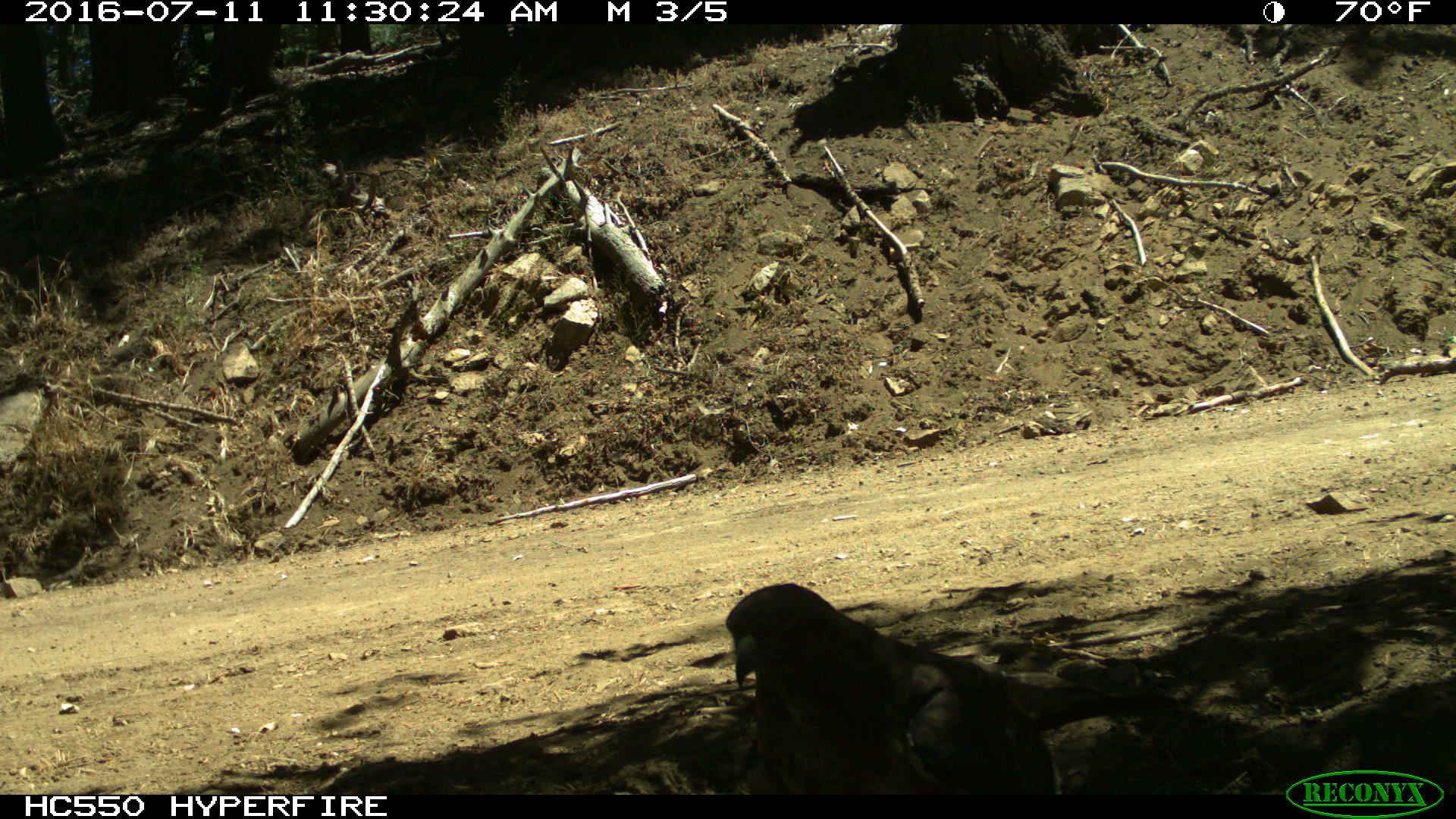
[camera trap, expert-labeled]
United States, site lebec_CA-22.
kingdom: Animalia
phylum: Chordata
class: Aves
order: Accipitriformes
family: Accipitridae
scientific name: Accipitridae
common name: acciptirids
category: unidentified accipitrid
Unidentified accipitrid (acciptirids) (Accipitridae).